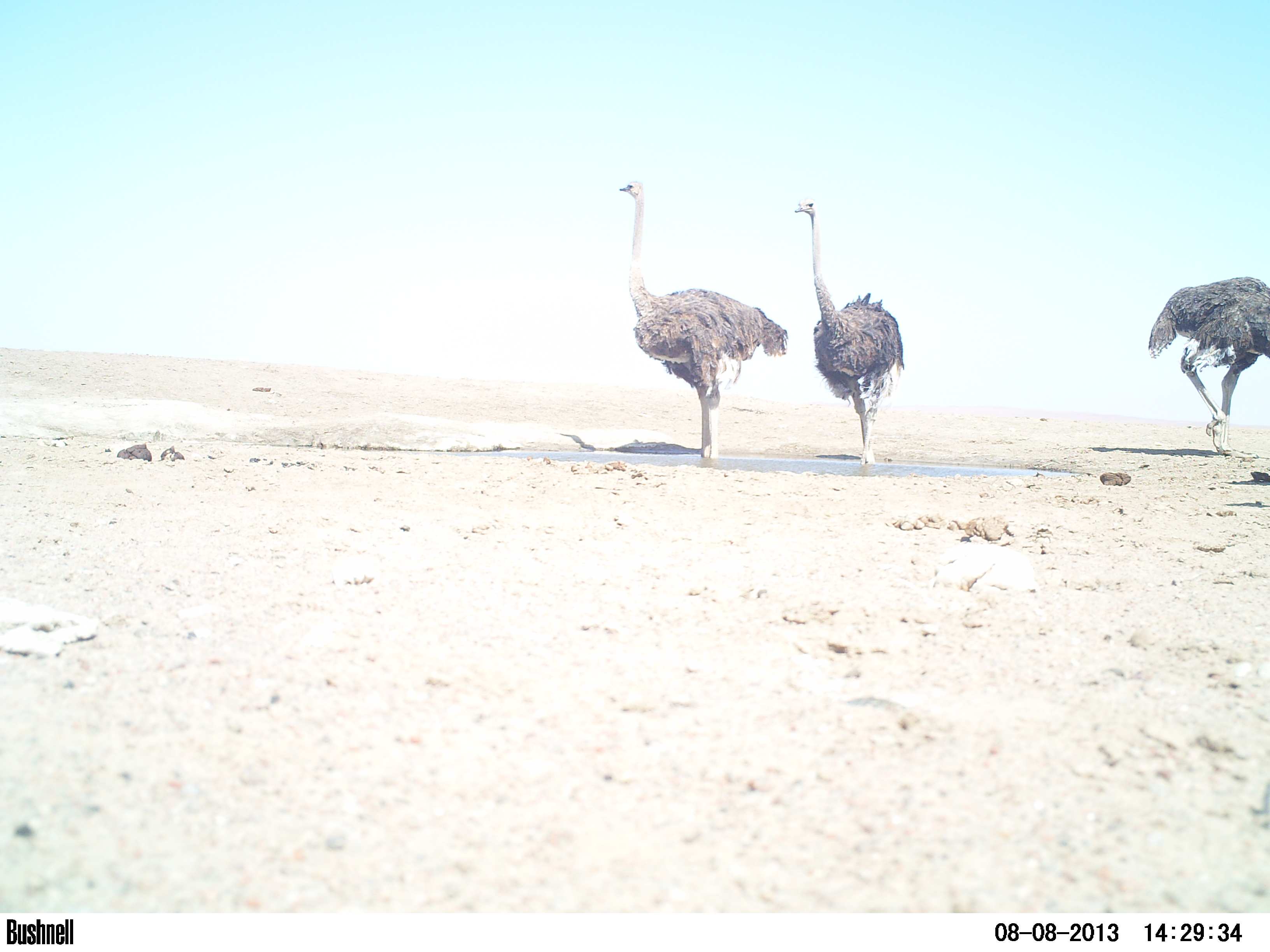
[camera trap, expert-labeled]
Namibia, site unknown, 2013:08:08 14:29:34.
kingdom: Animalia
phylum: Chordata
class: Aves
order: Struthioniformes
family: Struthionidae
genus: Struthio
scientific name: Struthio camelus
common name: common ostrich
Struthio camelus (common ostrich).